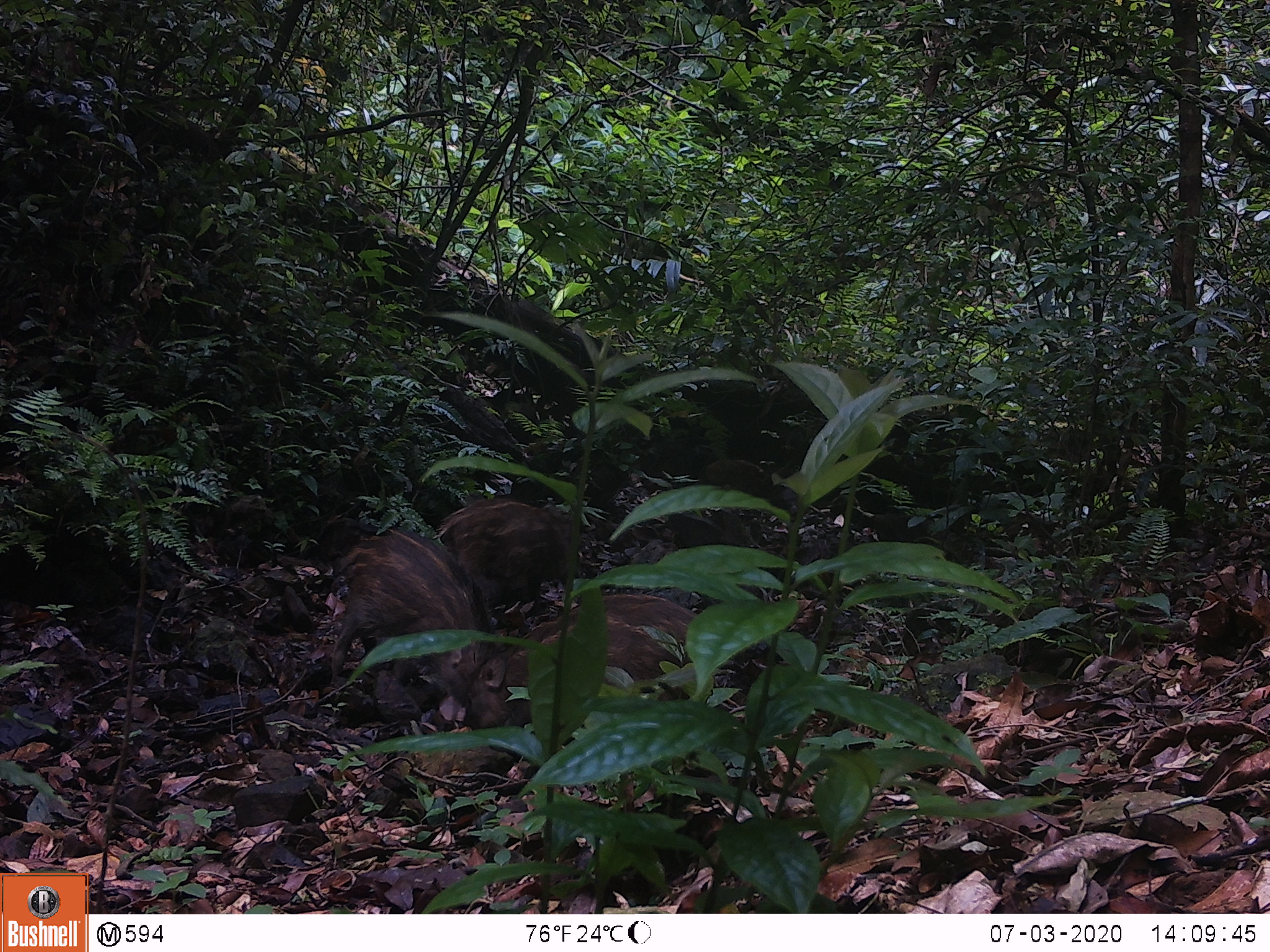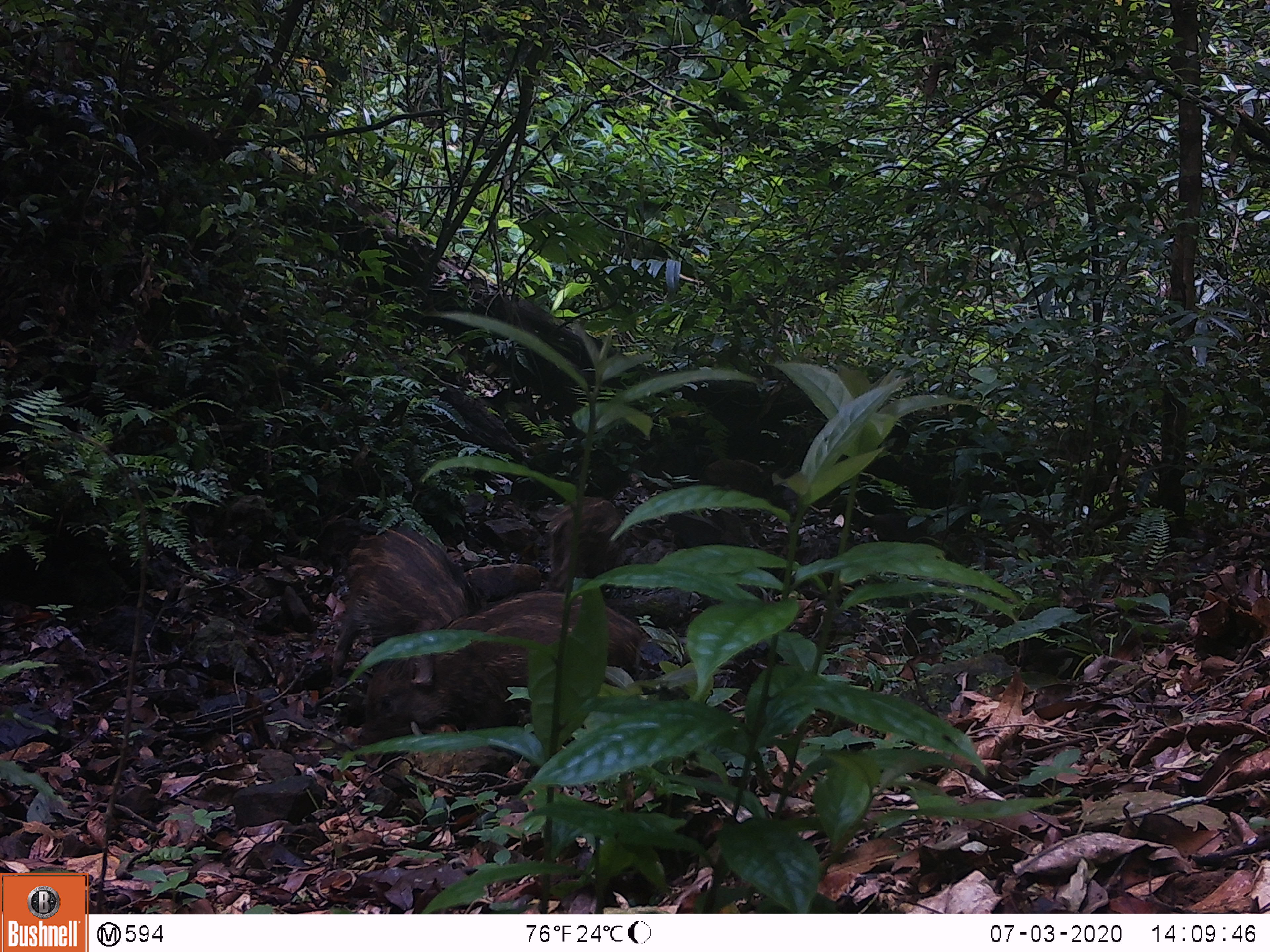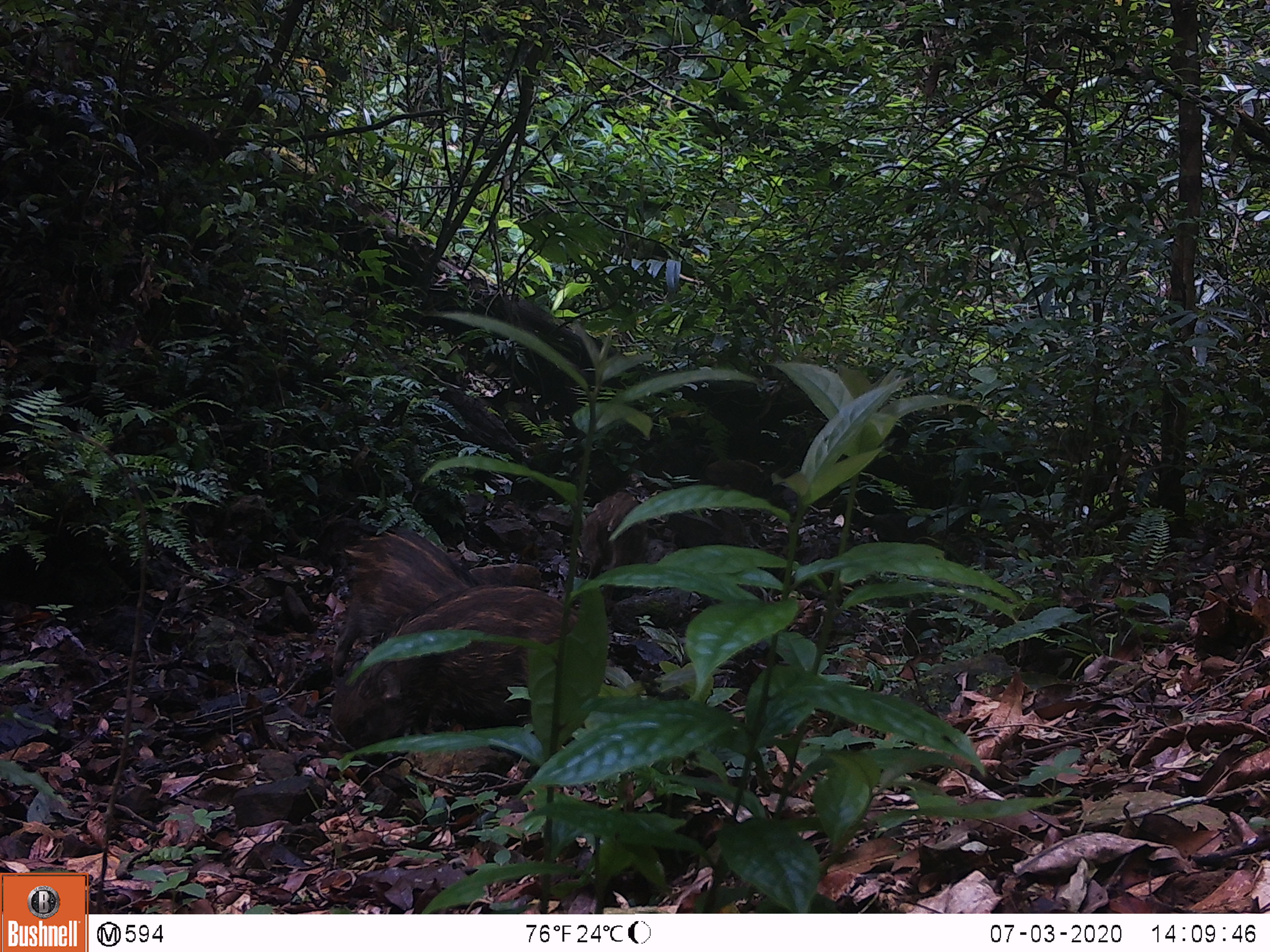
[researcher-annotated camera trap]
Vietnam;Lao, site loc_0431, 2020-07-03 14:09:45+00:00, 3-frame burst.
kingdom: Animalia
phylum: Chordata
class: Mammalia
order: Artiodactyla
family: Suidae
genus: Sus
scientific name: Sus scrofa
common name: eurasian wild pig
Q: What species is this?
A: Eurasian wild pig (Sus scrofa).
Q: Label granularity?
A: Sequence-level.